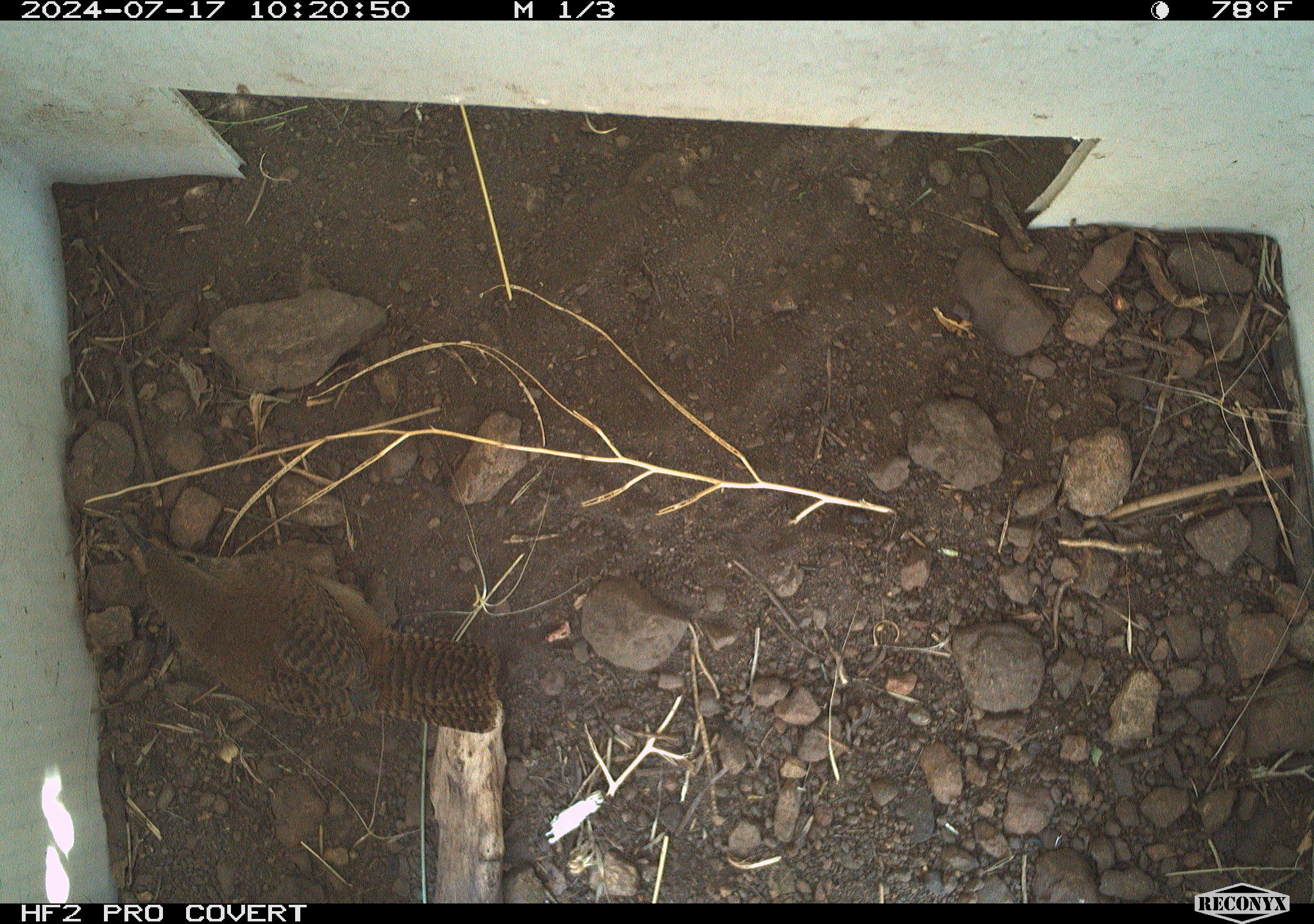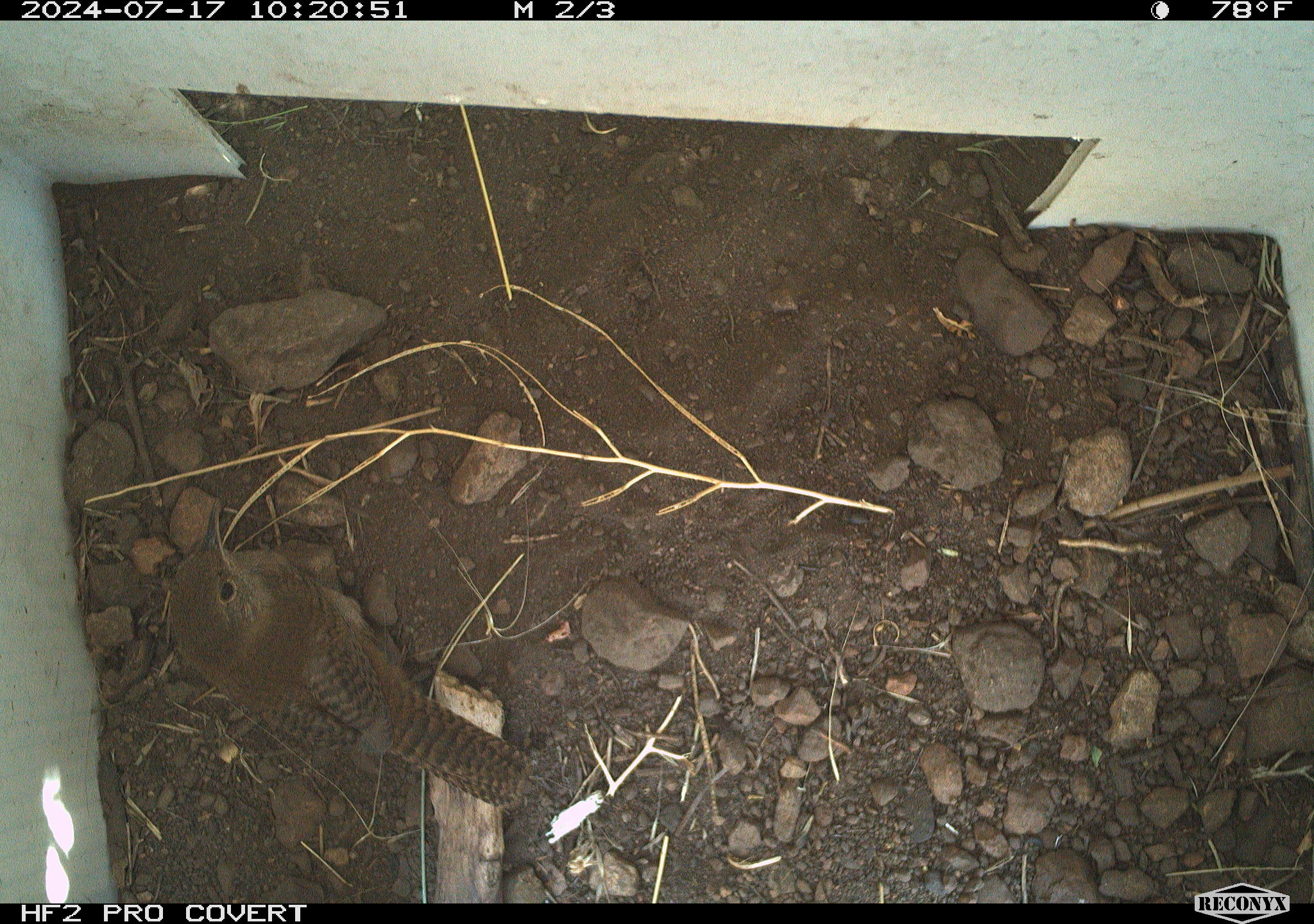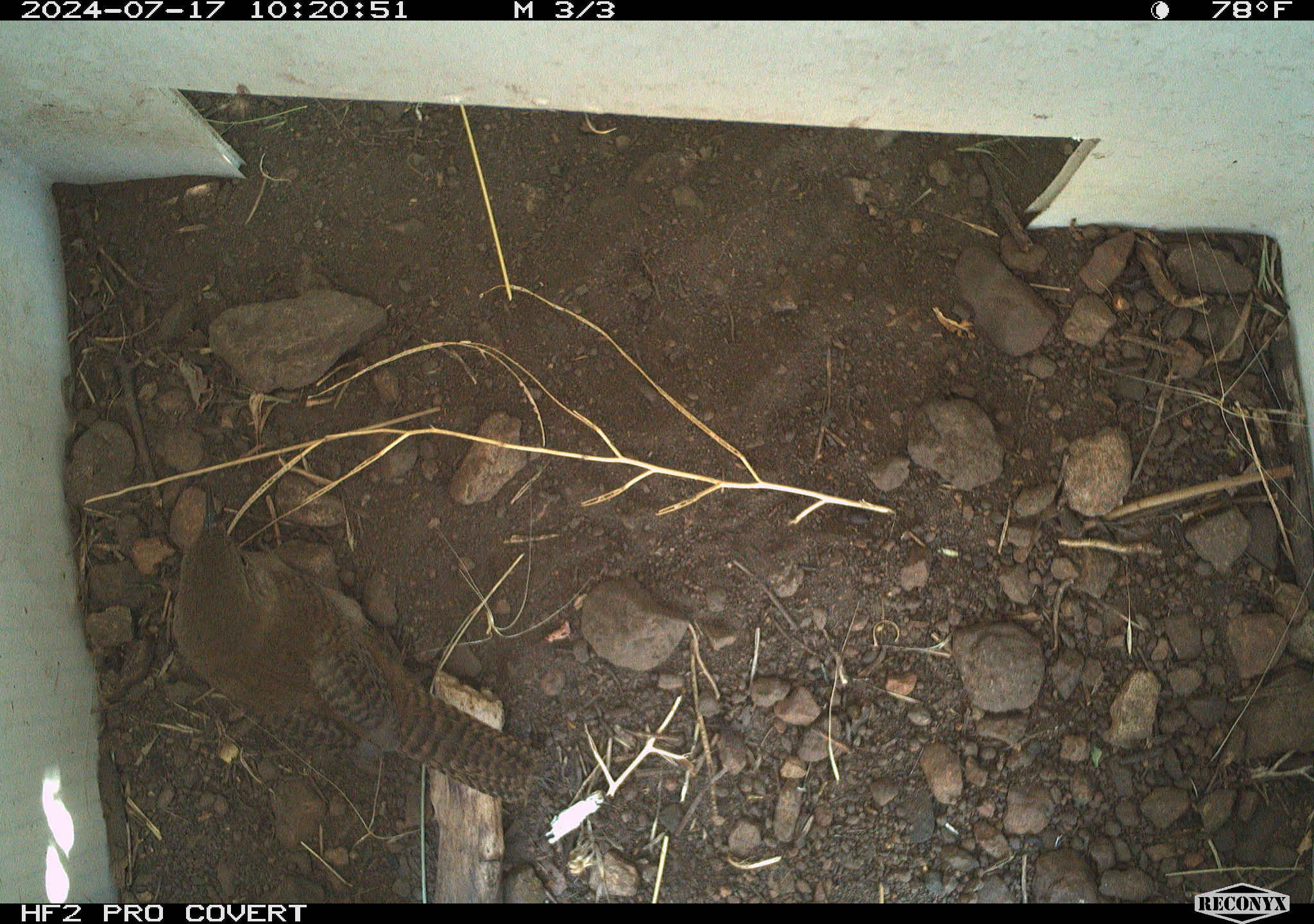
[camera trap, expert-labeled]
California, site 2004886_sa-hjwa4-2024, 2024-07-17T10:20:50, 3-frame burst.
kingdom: Animalia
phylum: Chordata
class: Aves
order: Passeriformes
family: Troglodytidae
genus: Troglodytes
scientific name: Troglodytes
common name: house wrens, winter wrens, and allies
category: troglodytes species